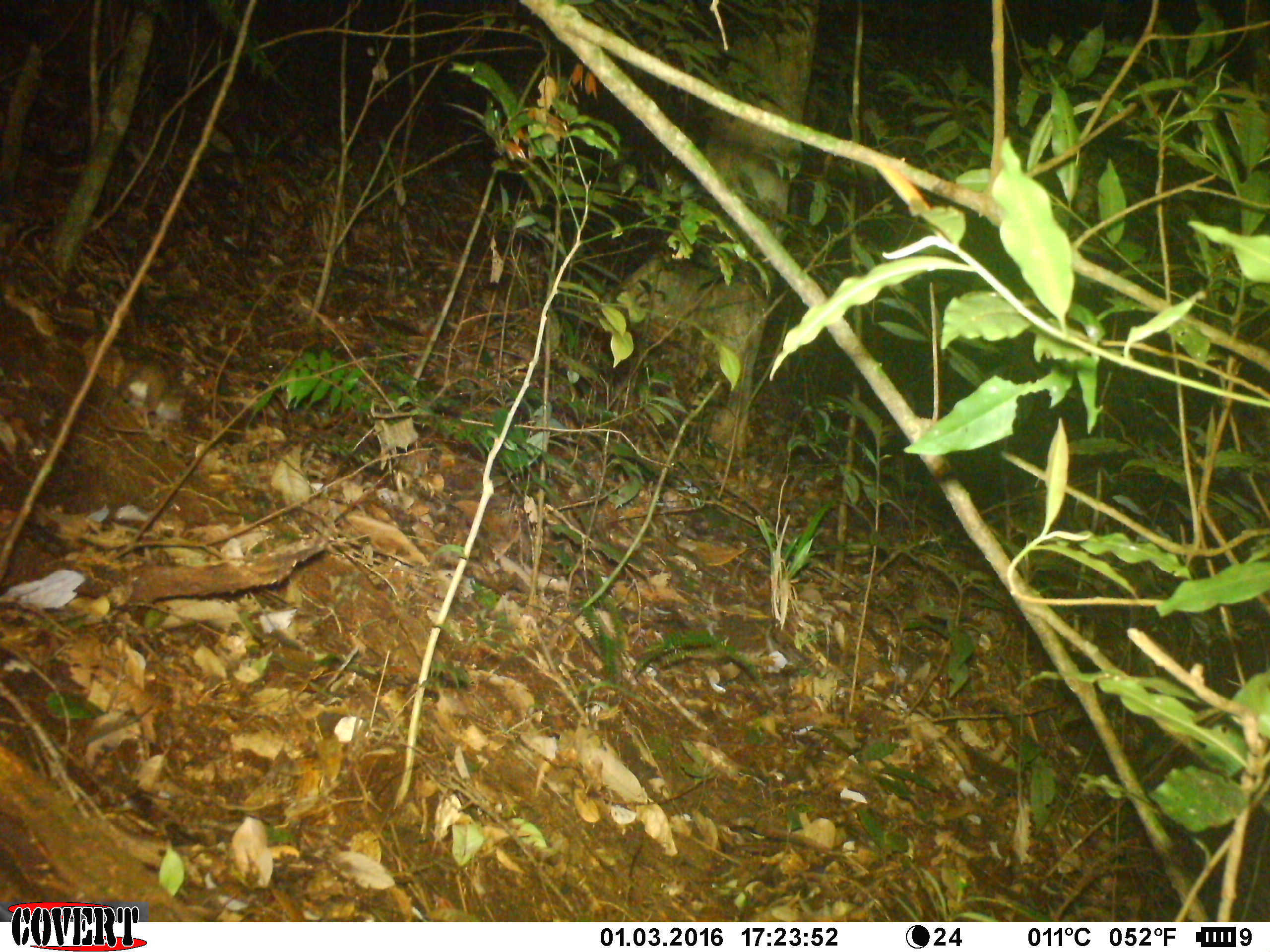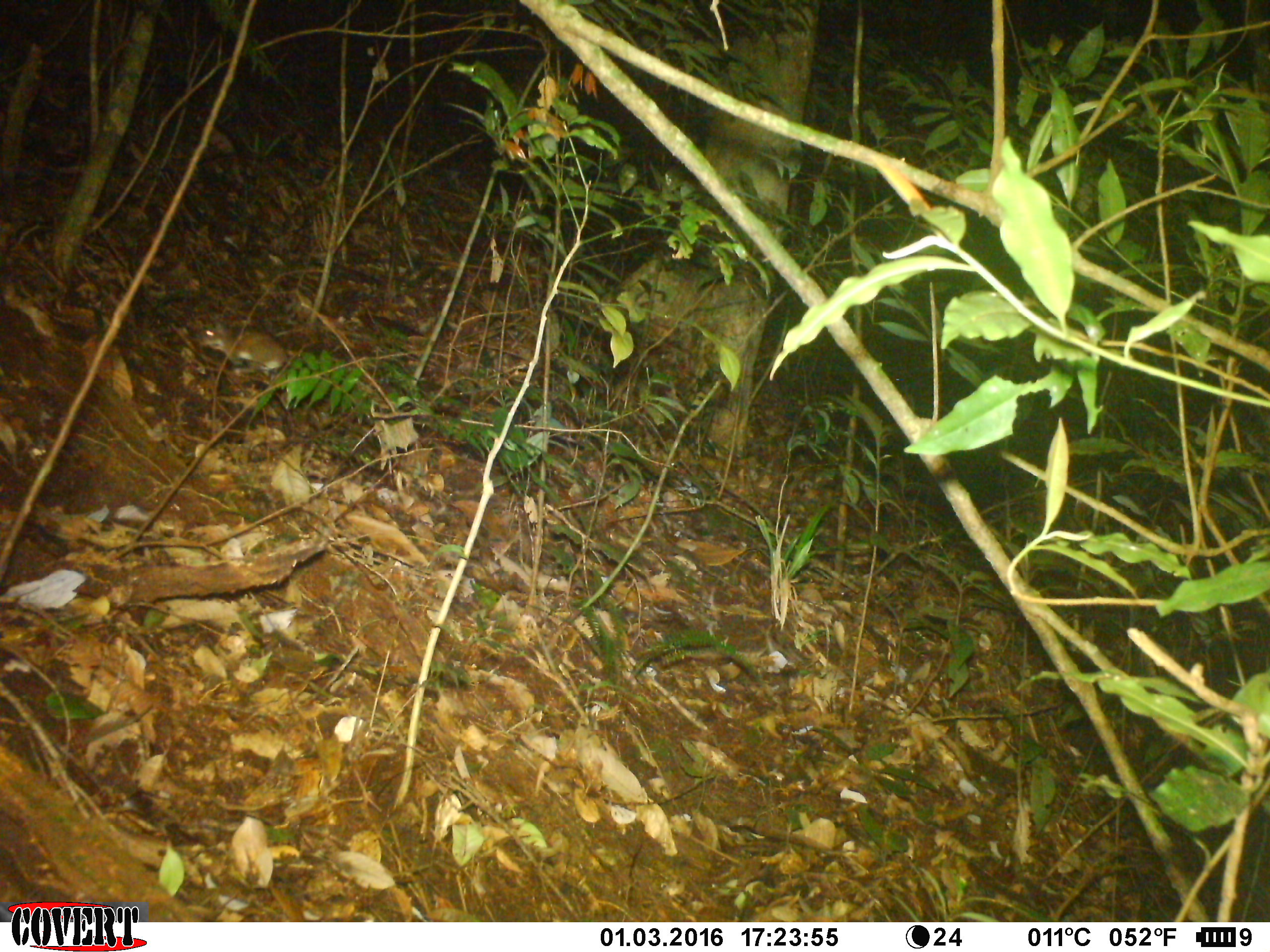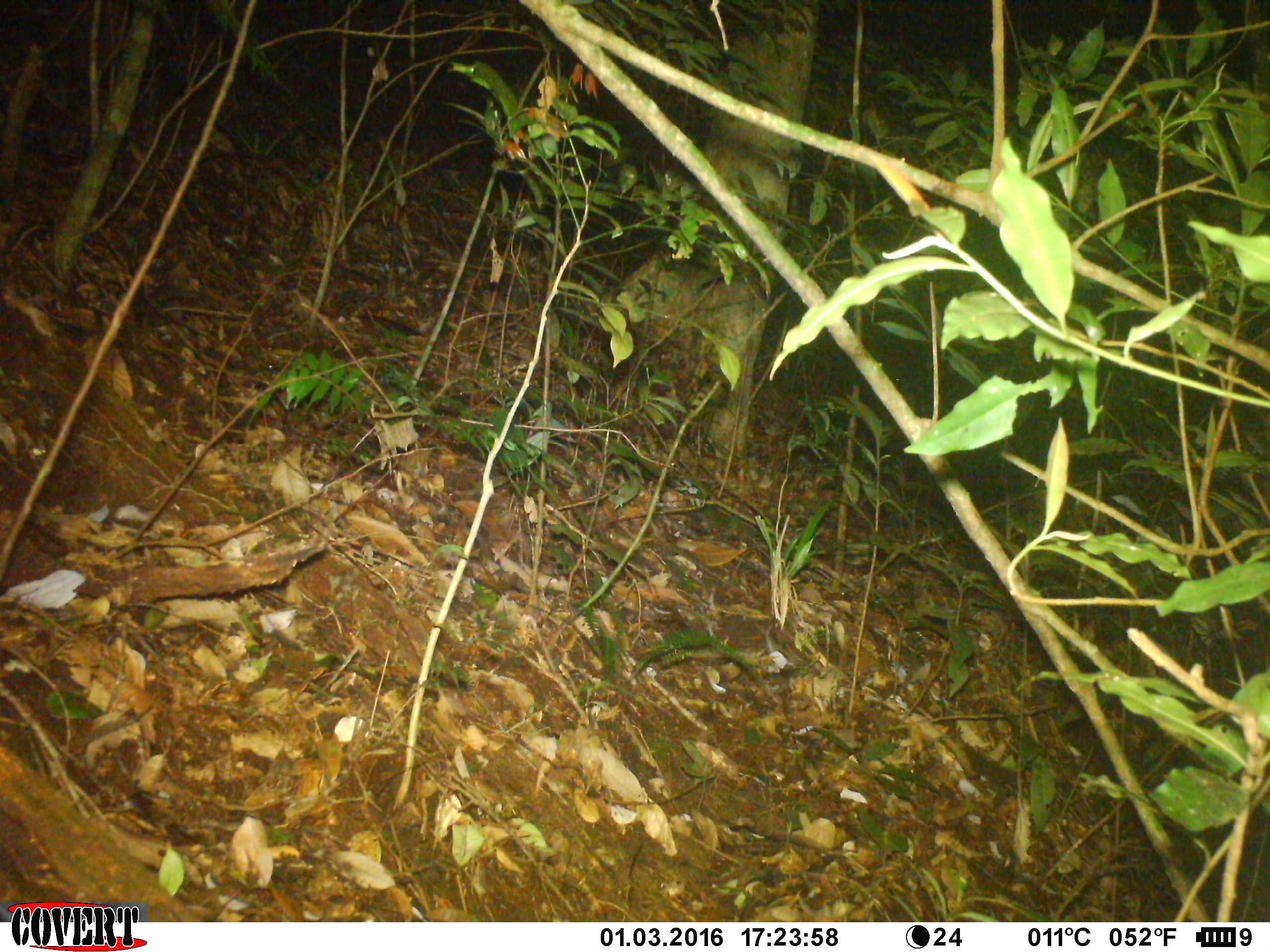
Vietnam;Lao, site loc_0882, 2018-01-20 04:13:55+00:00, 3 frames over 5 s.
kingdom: Animalia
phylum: Chordata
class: Mammalia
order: Rodentia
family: Muridae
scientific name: Muridae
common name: old-world mice and rats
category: unidentified murid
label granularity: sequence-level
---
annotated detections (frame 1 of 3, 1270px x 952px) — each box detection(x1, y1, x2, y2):
unidentified murid: detection(97, 350, 177, 438)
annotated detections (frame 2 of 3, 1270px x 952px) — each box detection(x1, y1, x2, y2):
unidentified murid: detection(196, 320, 290, 375)